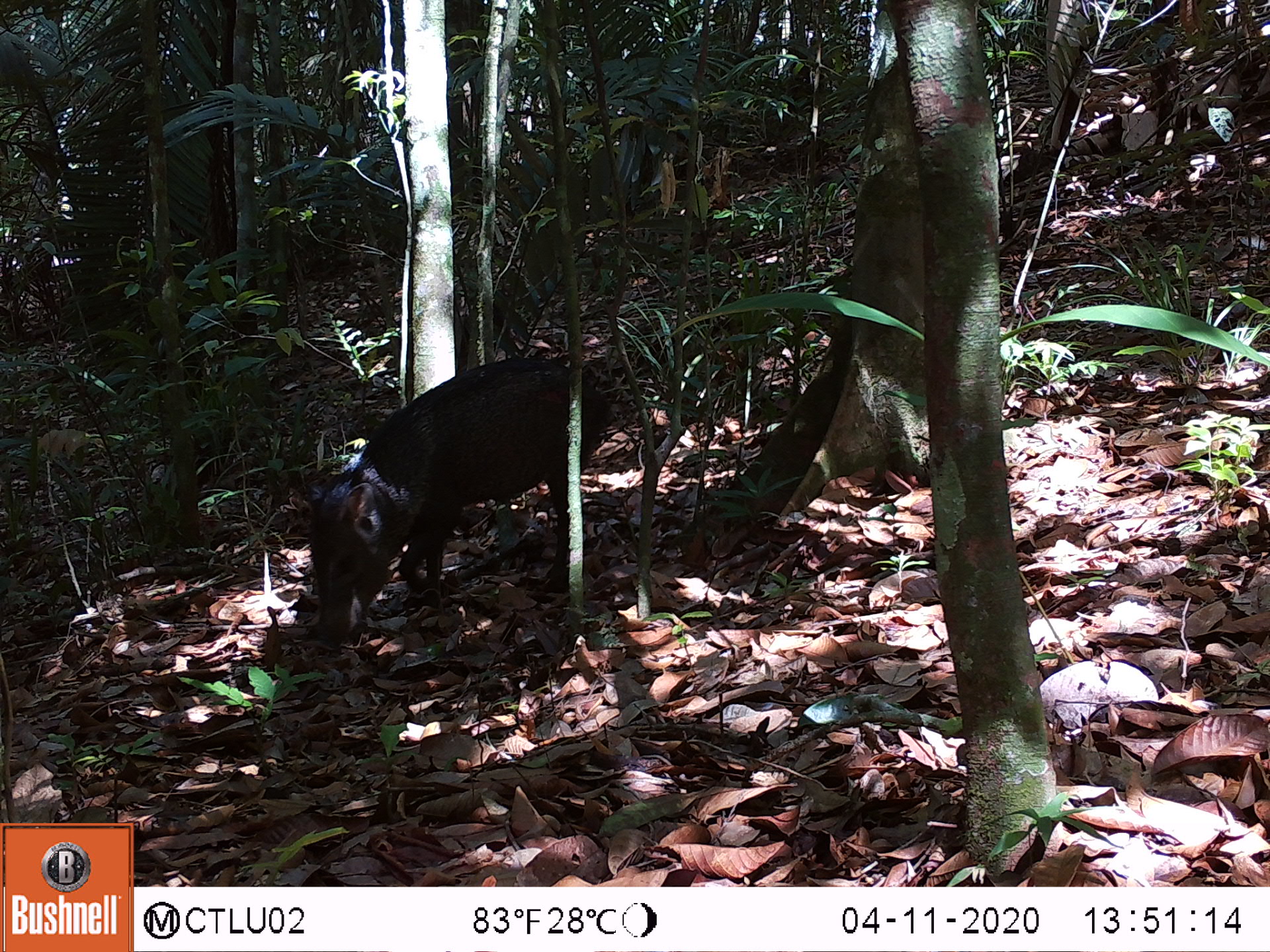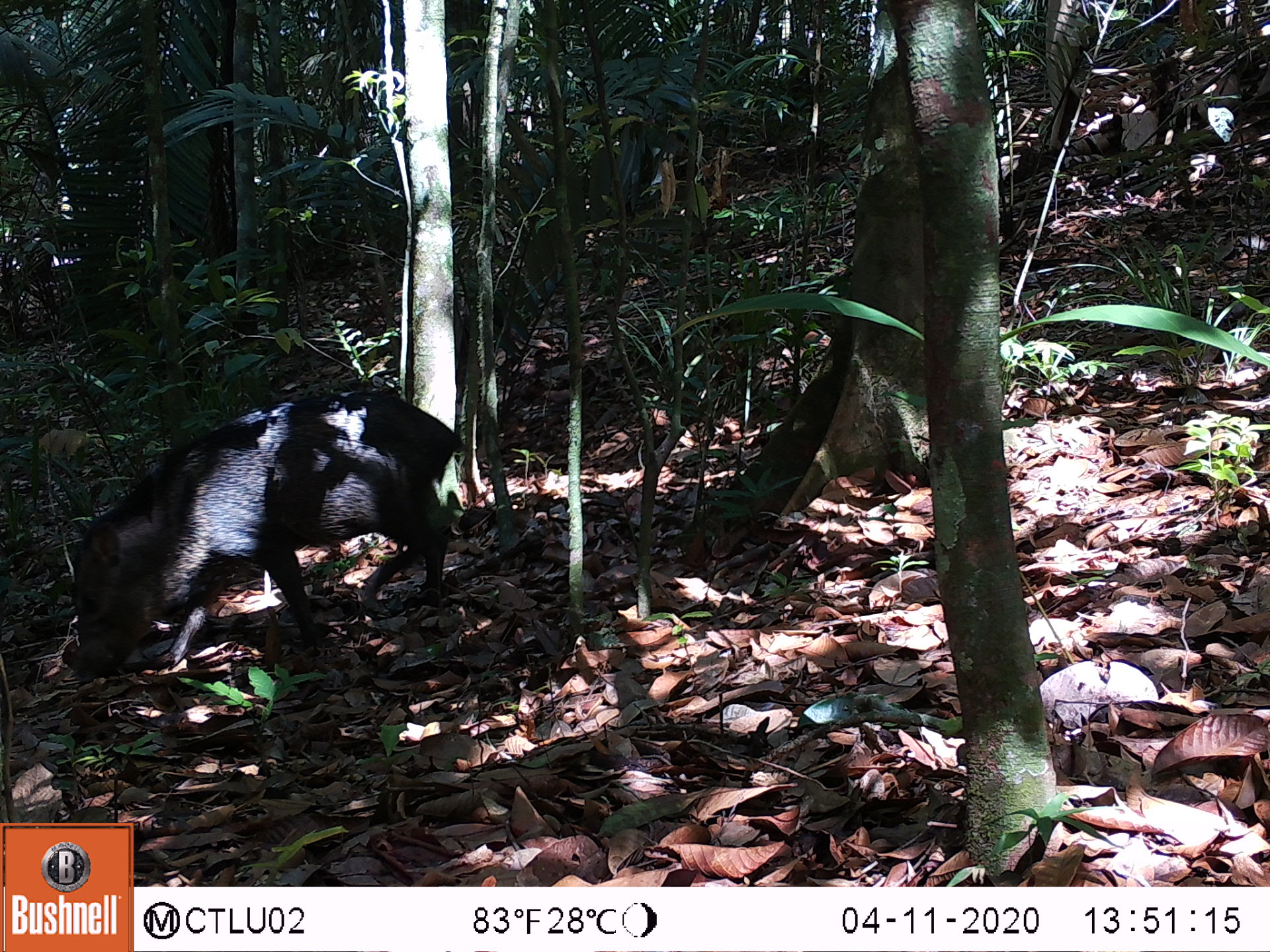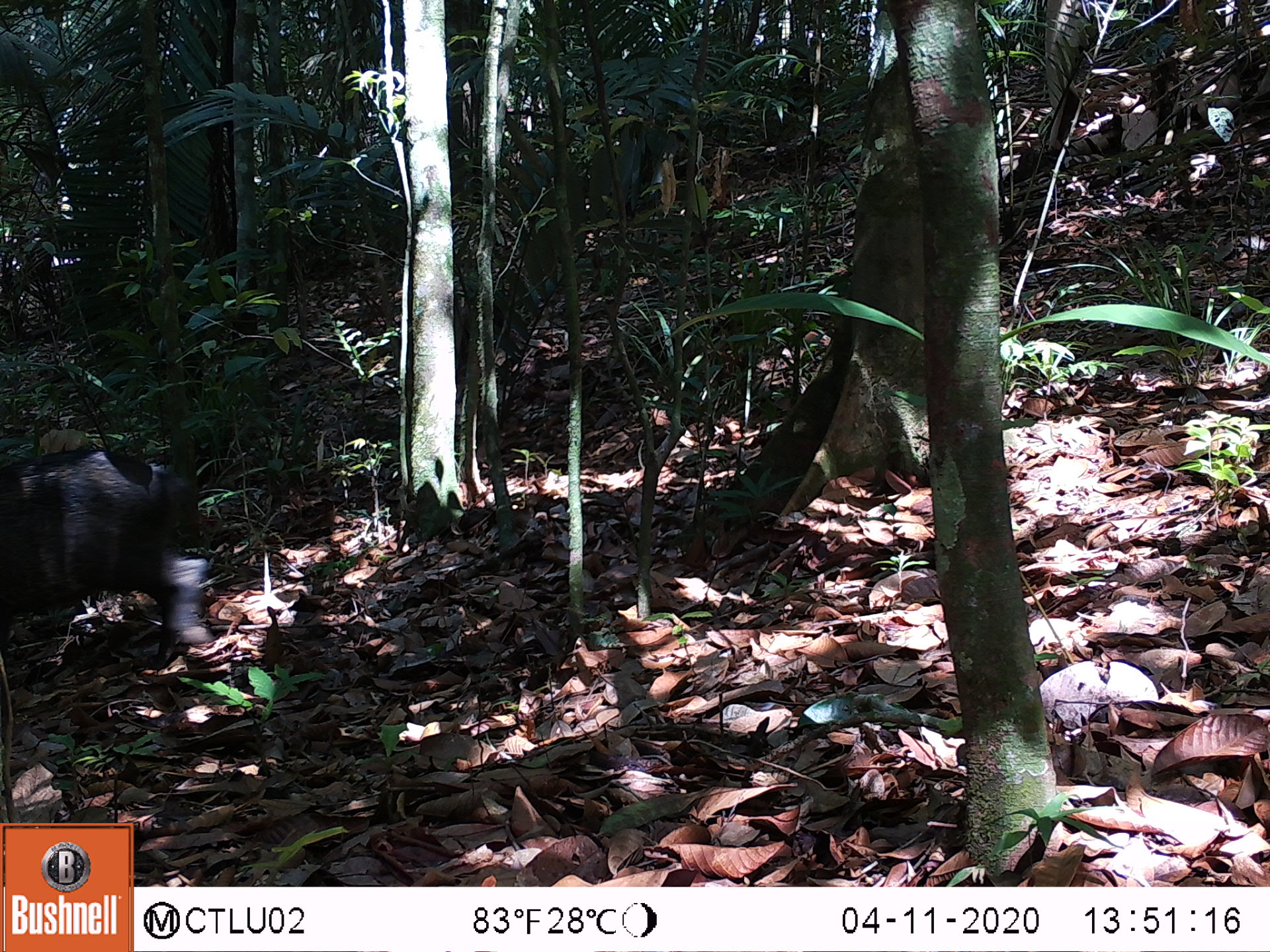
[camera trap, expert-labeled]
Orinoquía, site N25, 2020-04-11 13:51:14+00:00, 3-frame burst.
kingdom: Animalia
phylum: Chordata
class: Mammalia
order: Artiodactyla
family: Tayassuidae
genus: Pecari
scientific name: Pecari tajacu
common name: collared peccary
Collared peccary (Pecari tajacu).